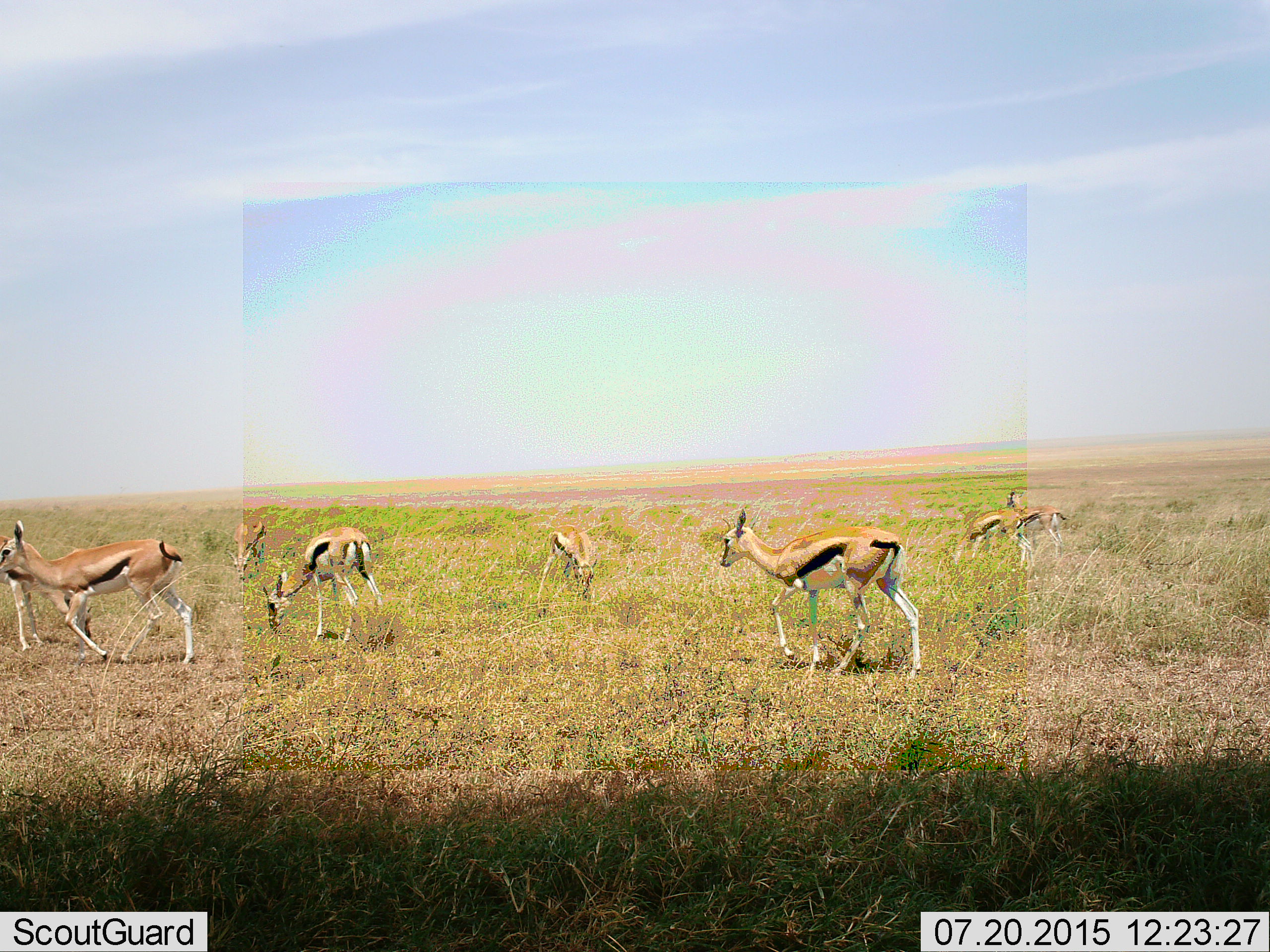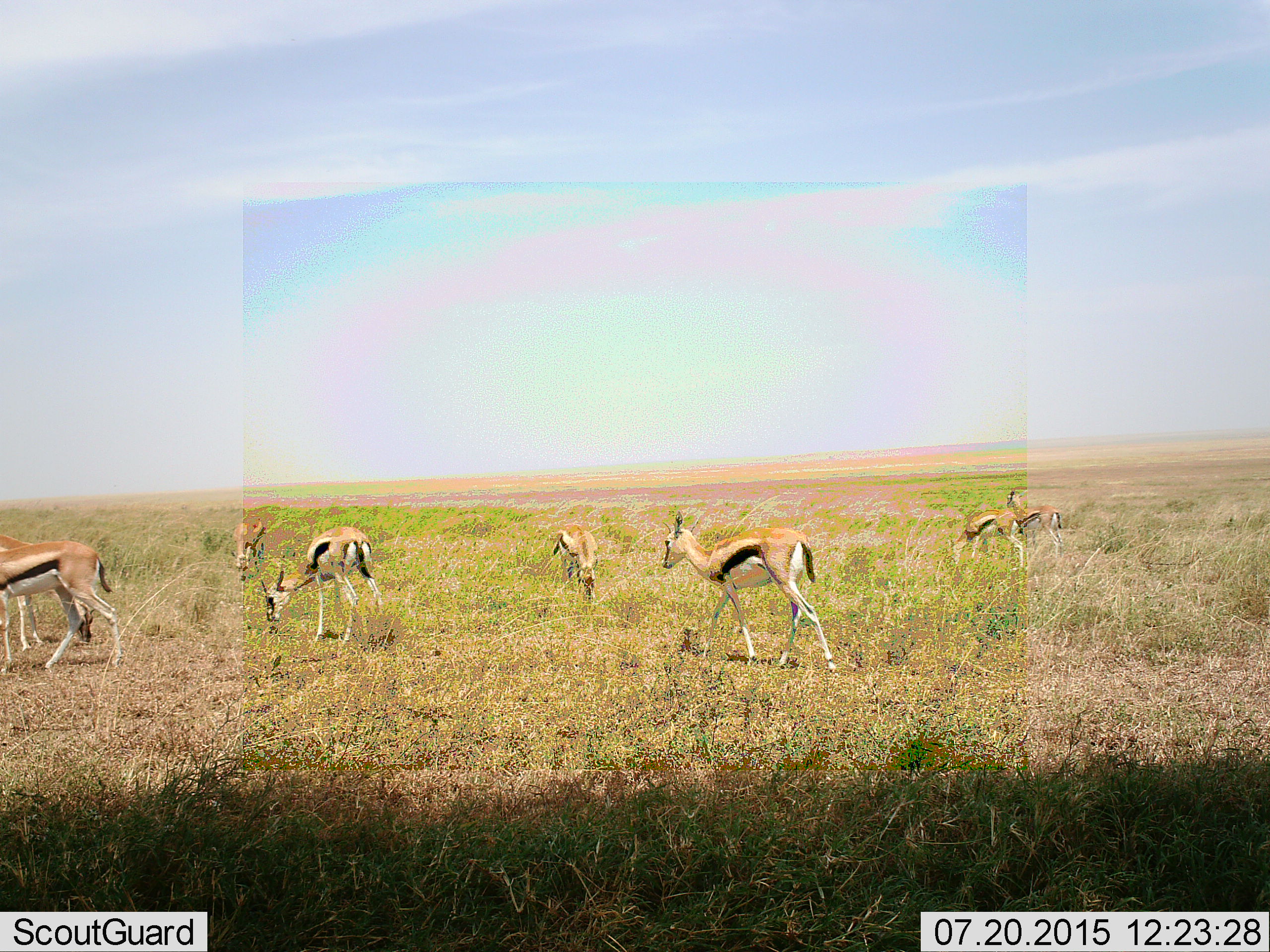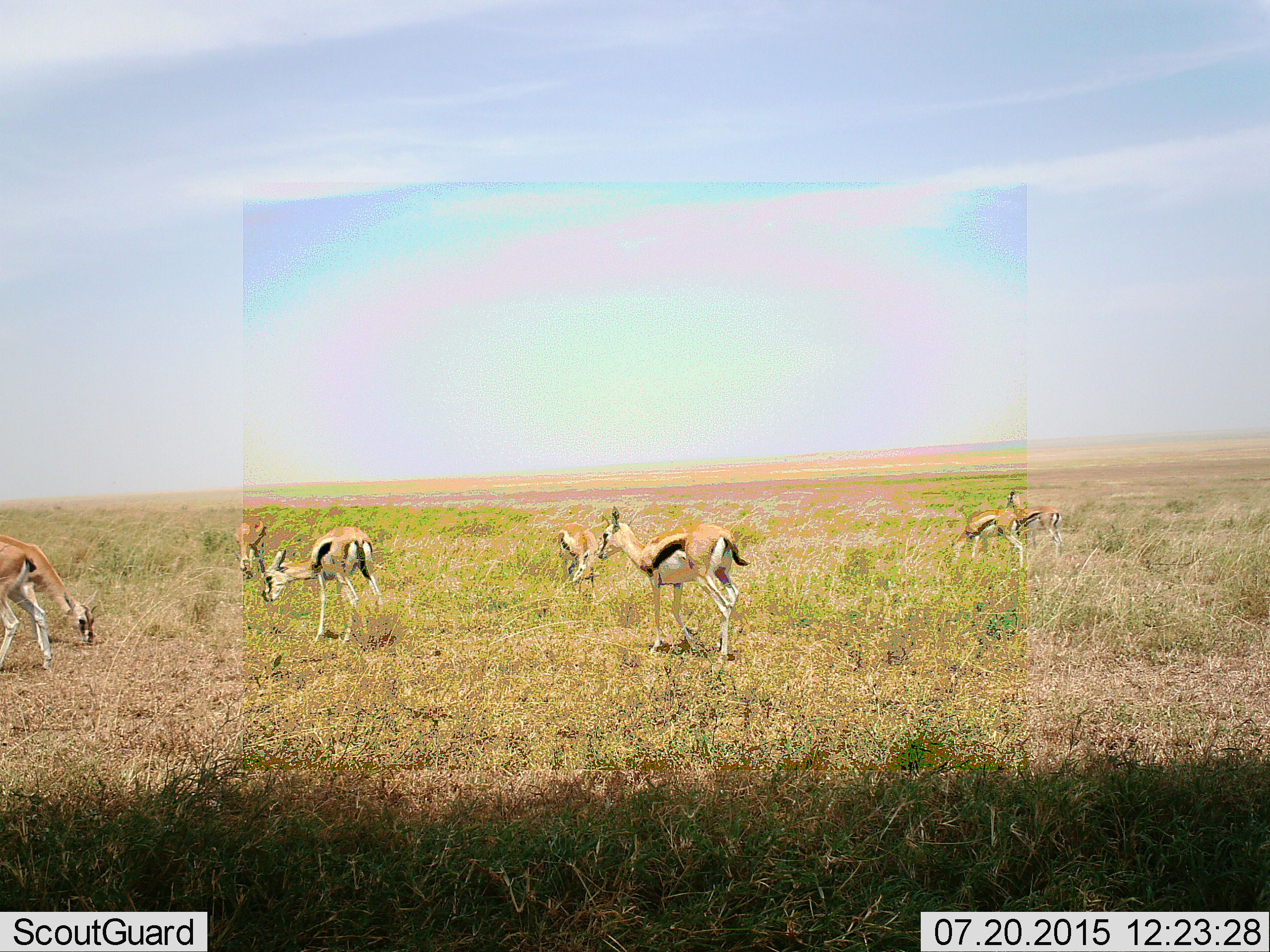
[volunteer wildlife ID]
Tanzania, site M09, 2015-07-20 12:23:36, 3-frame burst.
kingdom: Animalia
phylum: Chordata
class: Mammalia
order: Artiodactyla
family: Bovidae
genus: Eudorcas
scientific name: Eudorcas thomsonii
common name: thomson's gazelle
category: gazellethomsons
Gazellethomsons (thomson's gazelle) (Eudorcas thomsonii), count 8. Behavior (volunteer vote fractions): standing 100%, resting 0%, moving 80%, interacting 0%. Young present (vote fraction): 10%. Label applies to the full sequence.